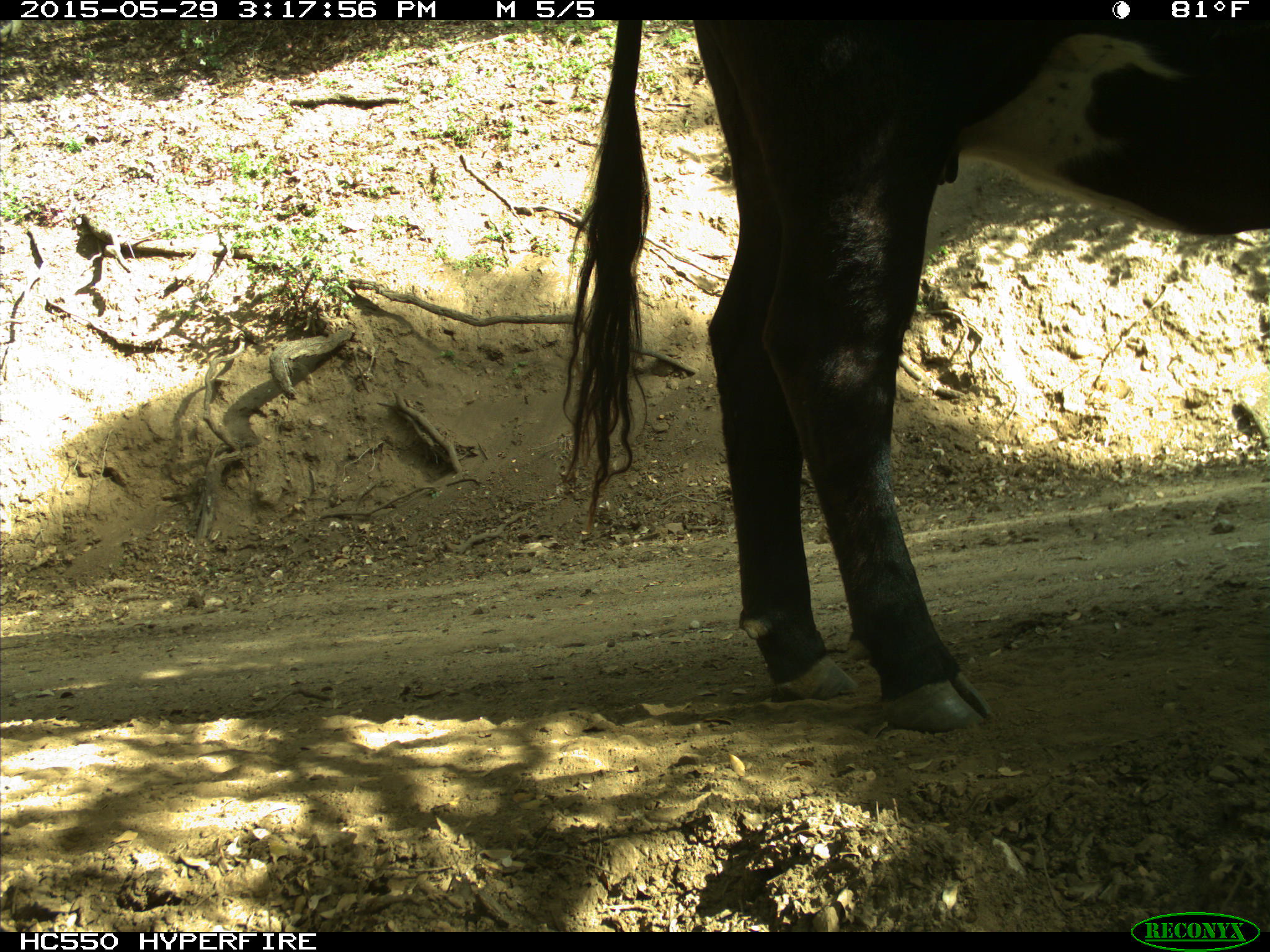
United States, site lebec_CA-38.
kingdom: Animalia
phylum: Chordata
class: Mammalia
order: Artiodactyla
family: Bovidae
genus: Bos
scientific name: Bos taurus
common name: domestic cow